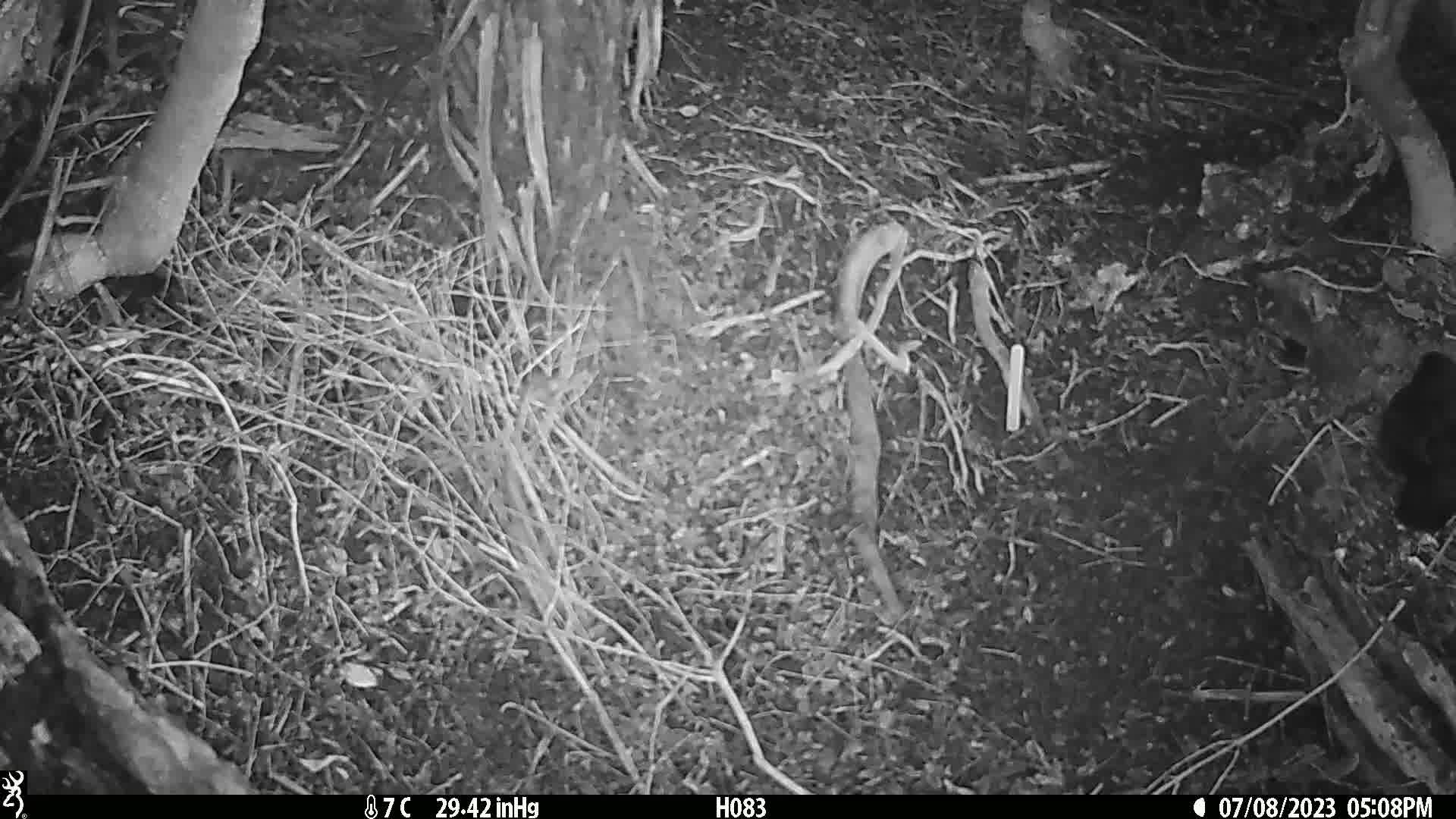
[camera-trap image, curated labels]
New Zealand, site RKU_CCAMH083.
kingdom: Animalia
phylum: Chordata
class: Aves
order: Passeriformes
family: Turdidae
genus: Turdus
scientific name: Turdus merula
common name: eurasian blackbird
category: blackbird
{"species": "blackbird (eurasian blackbird) (Turdus merula)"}